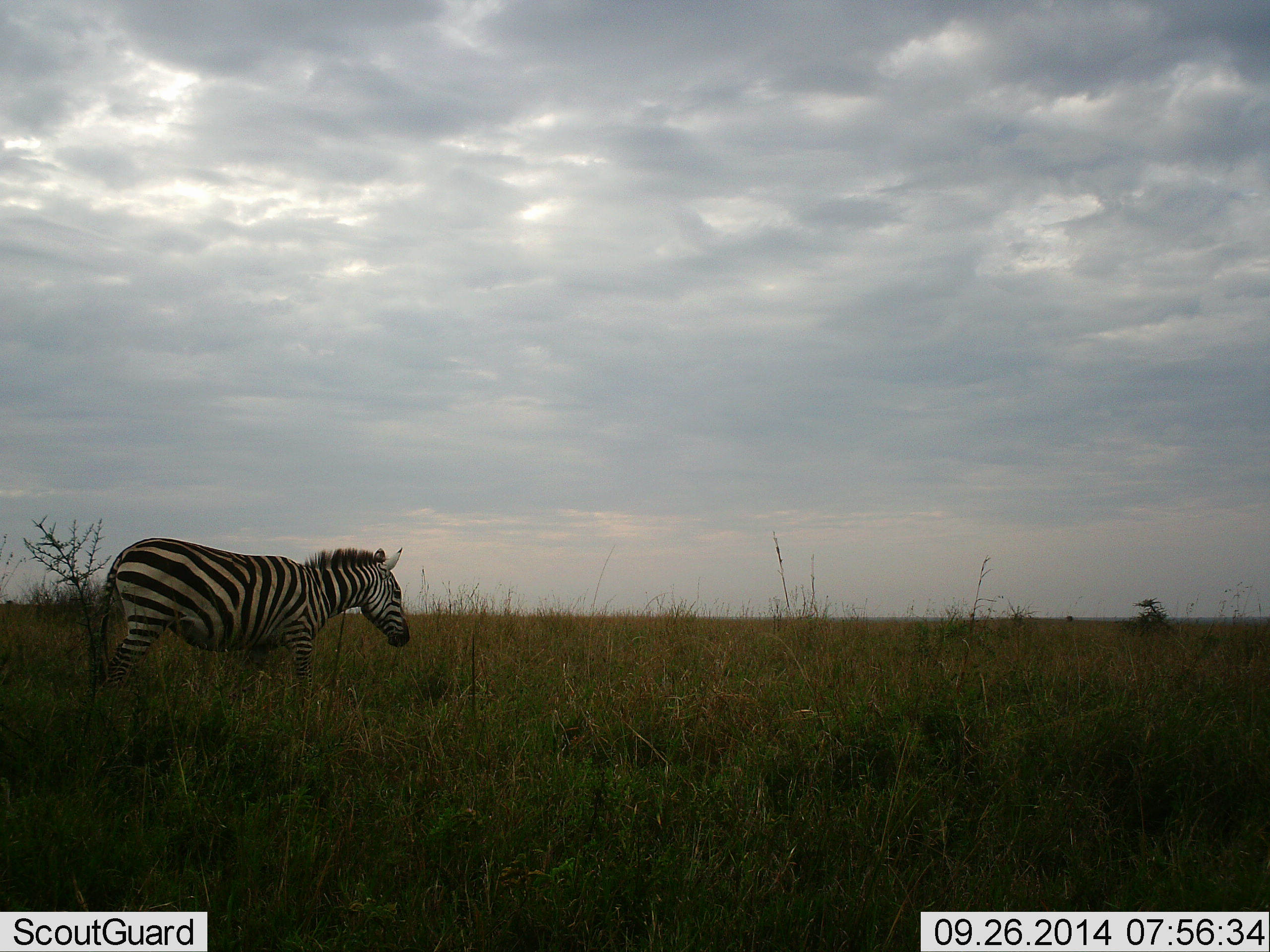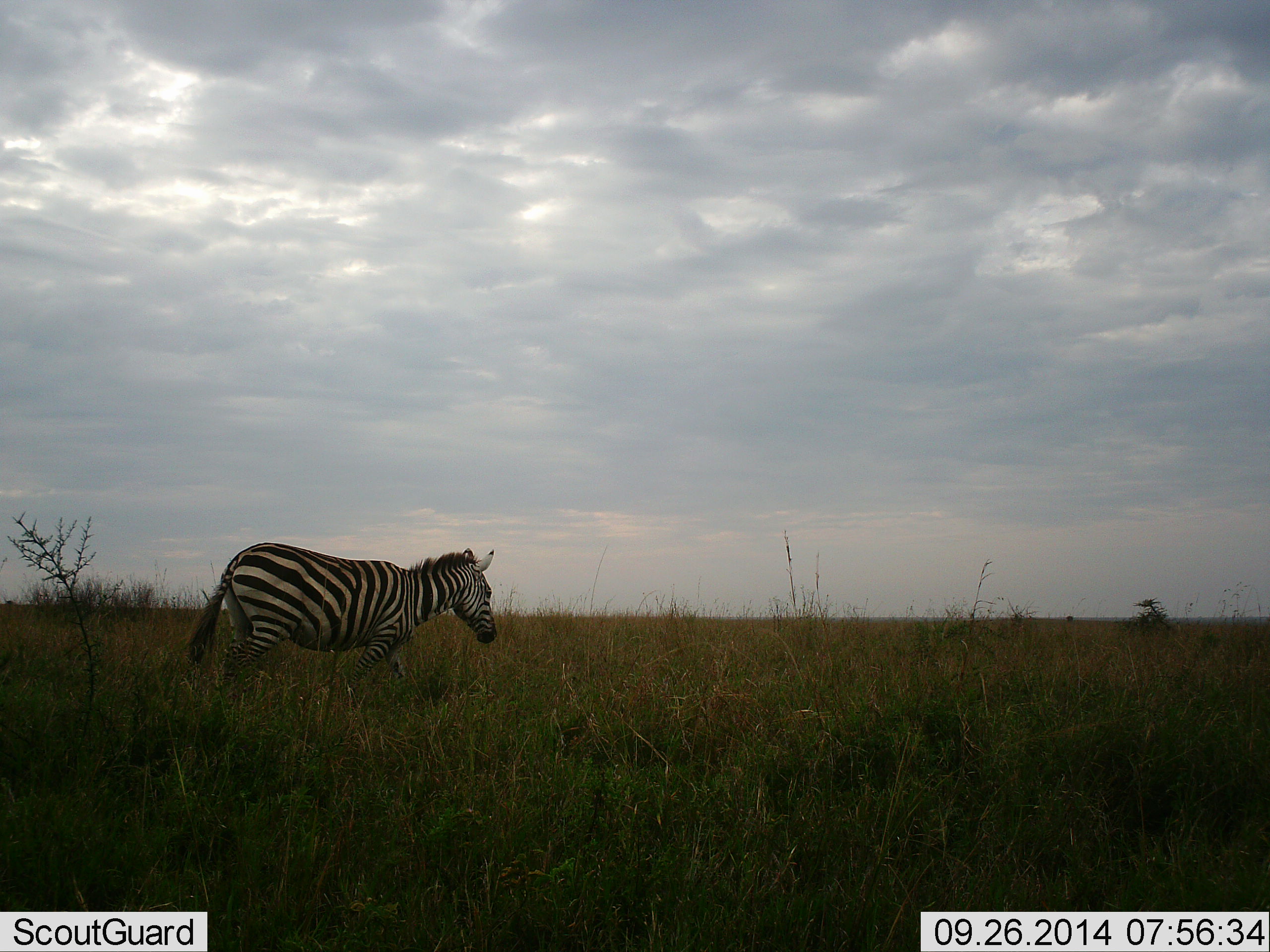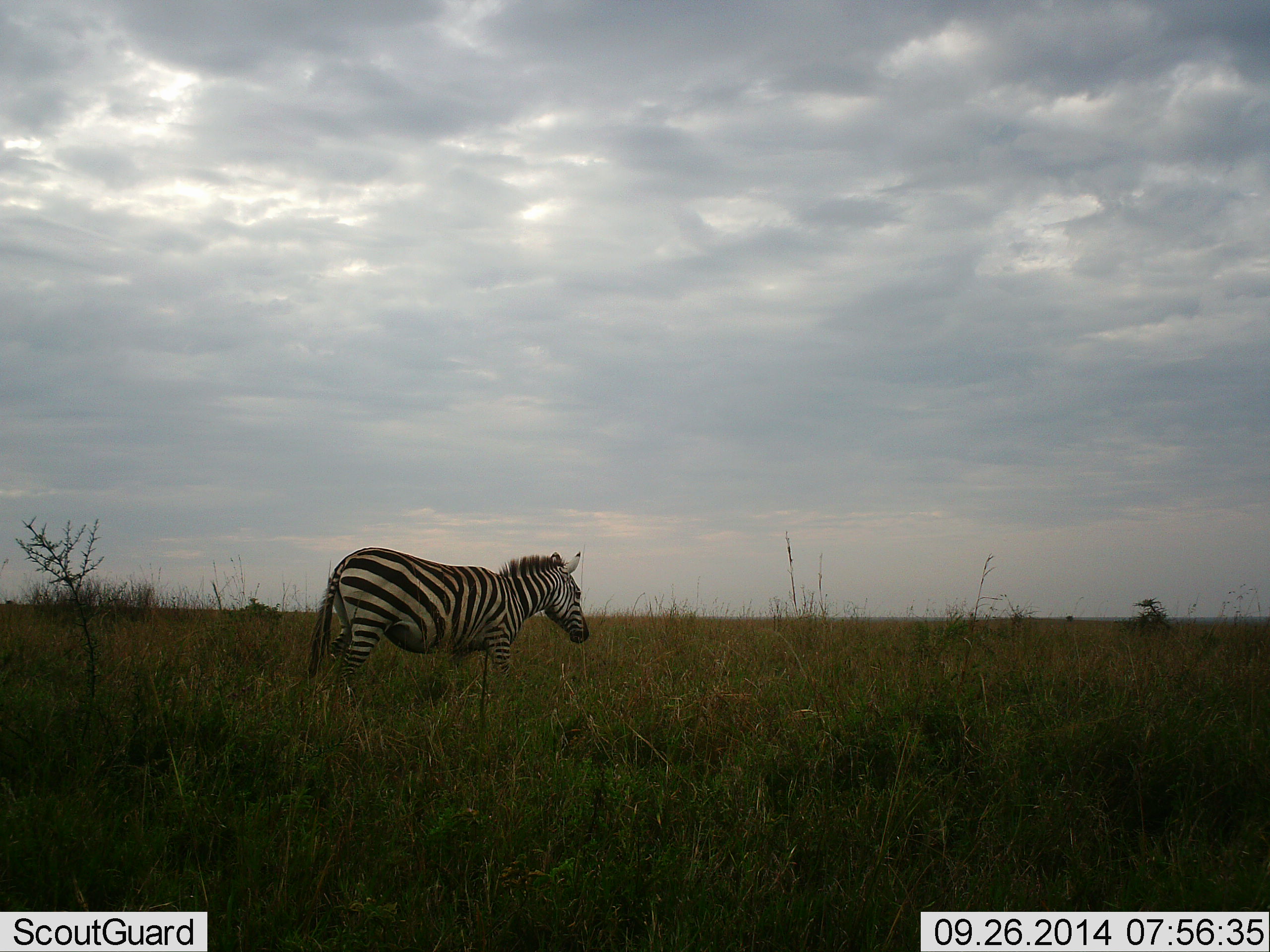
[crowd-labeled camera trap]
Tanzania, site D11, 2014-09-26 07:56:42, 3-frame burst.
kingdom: Animalia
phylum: Chordata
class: Mammalia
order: Perissodactyla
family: Equidae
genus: Equus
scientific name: Equus quagga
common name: plains zebra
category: zebra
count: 1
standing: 0%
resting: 0%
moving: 100%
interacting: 0%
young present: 0%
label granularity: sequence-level